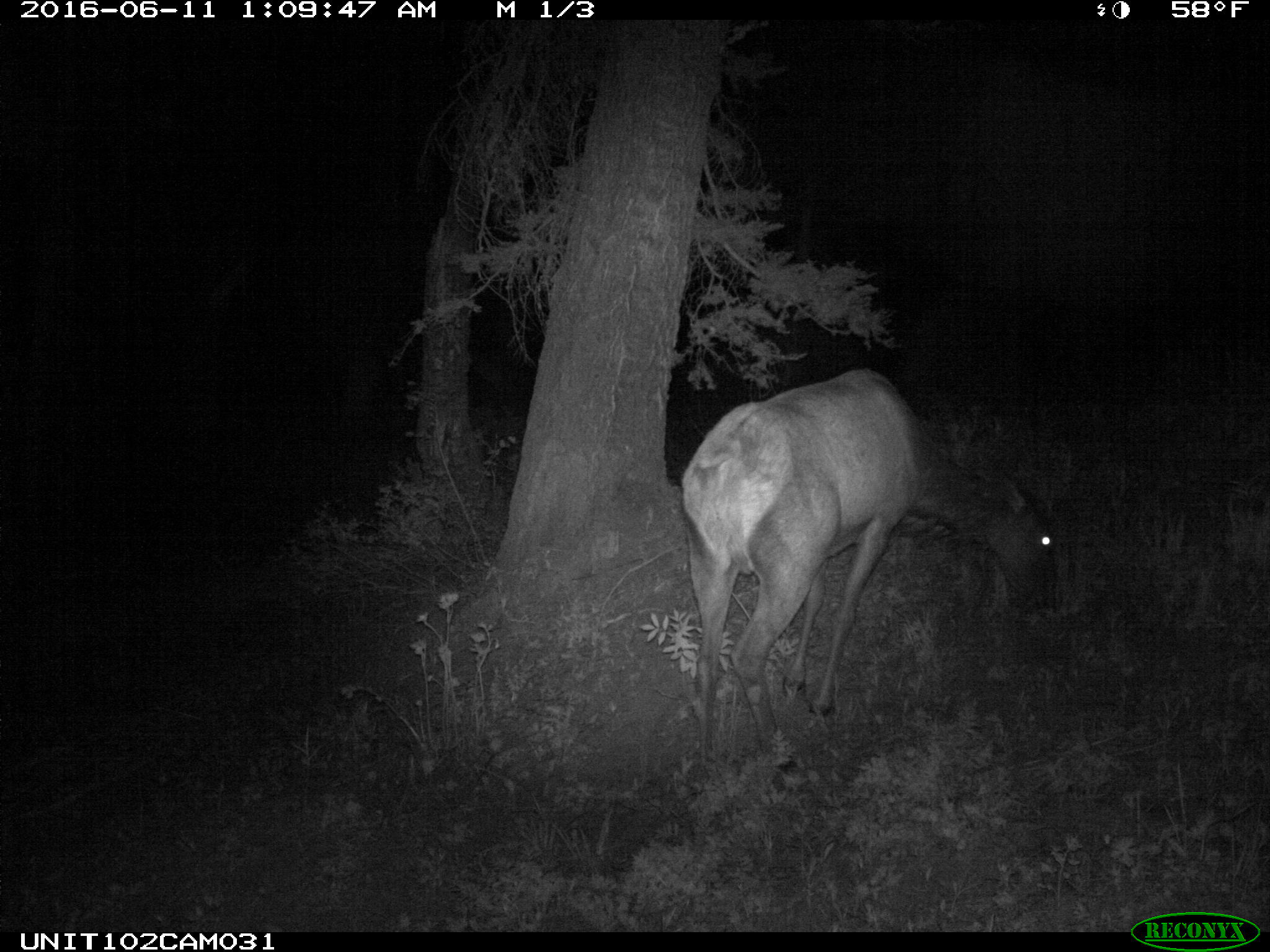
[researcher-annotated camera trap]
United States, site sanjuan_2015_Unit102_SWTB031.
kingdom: Animalia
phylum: Chordata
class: Mammalia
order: Artiodactyla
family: Cervidae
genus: Cervus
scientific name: Cervus elaphus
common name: red deer